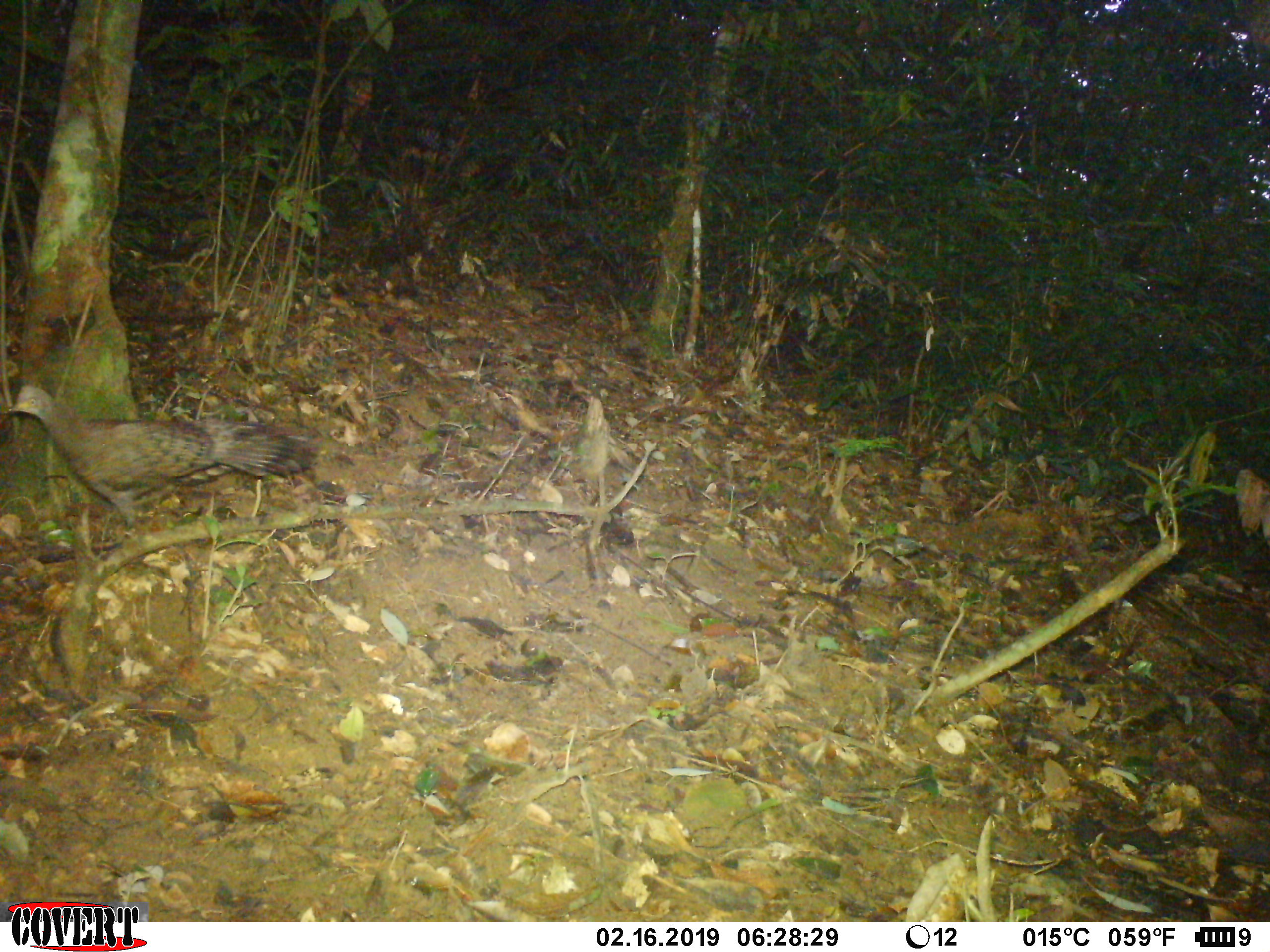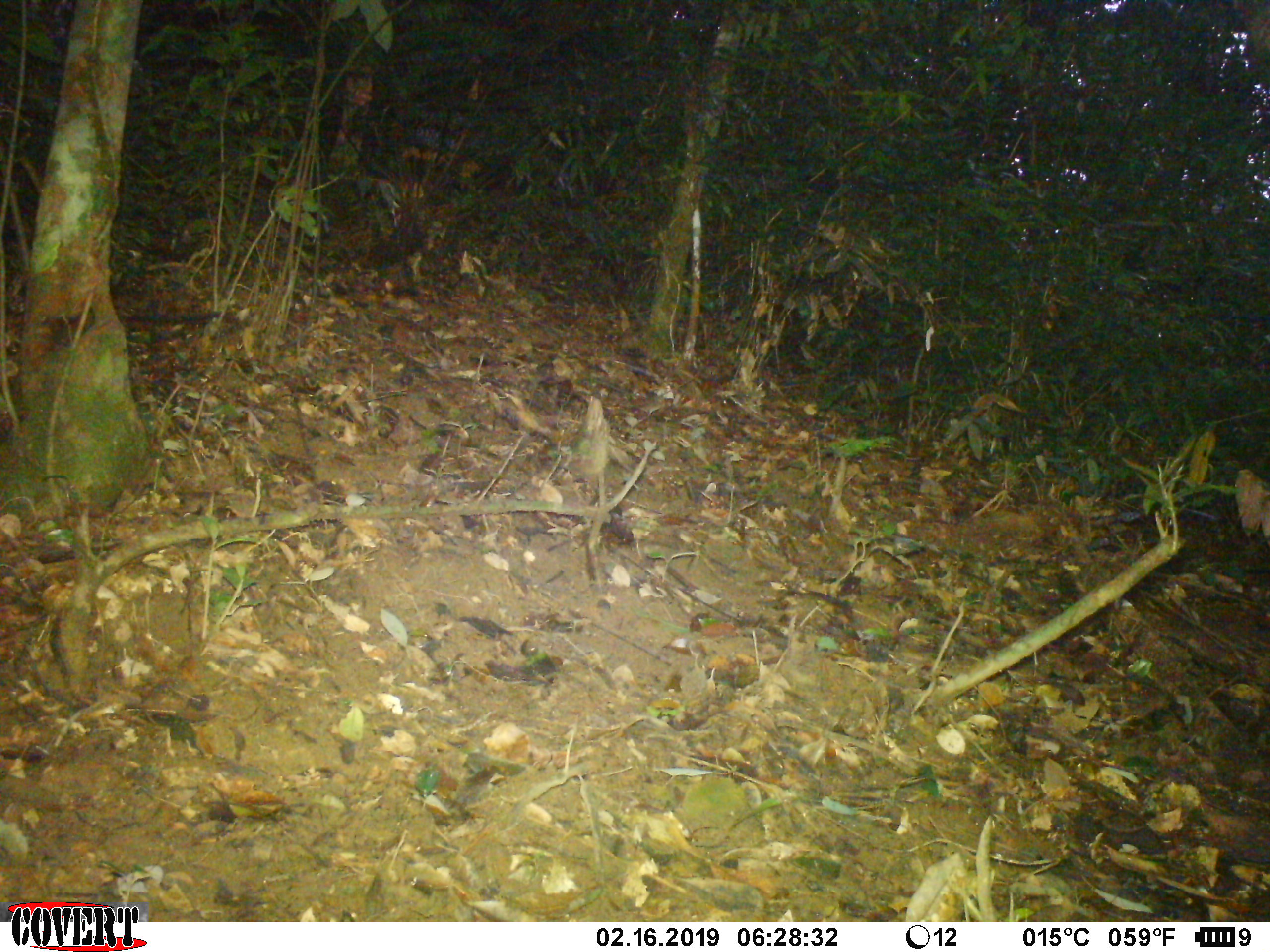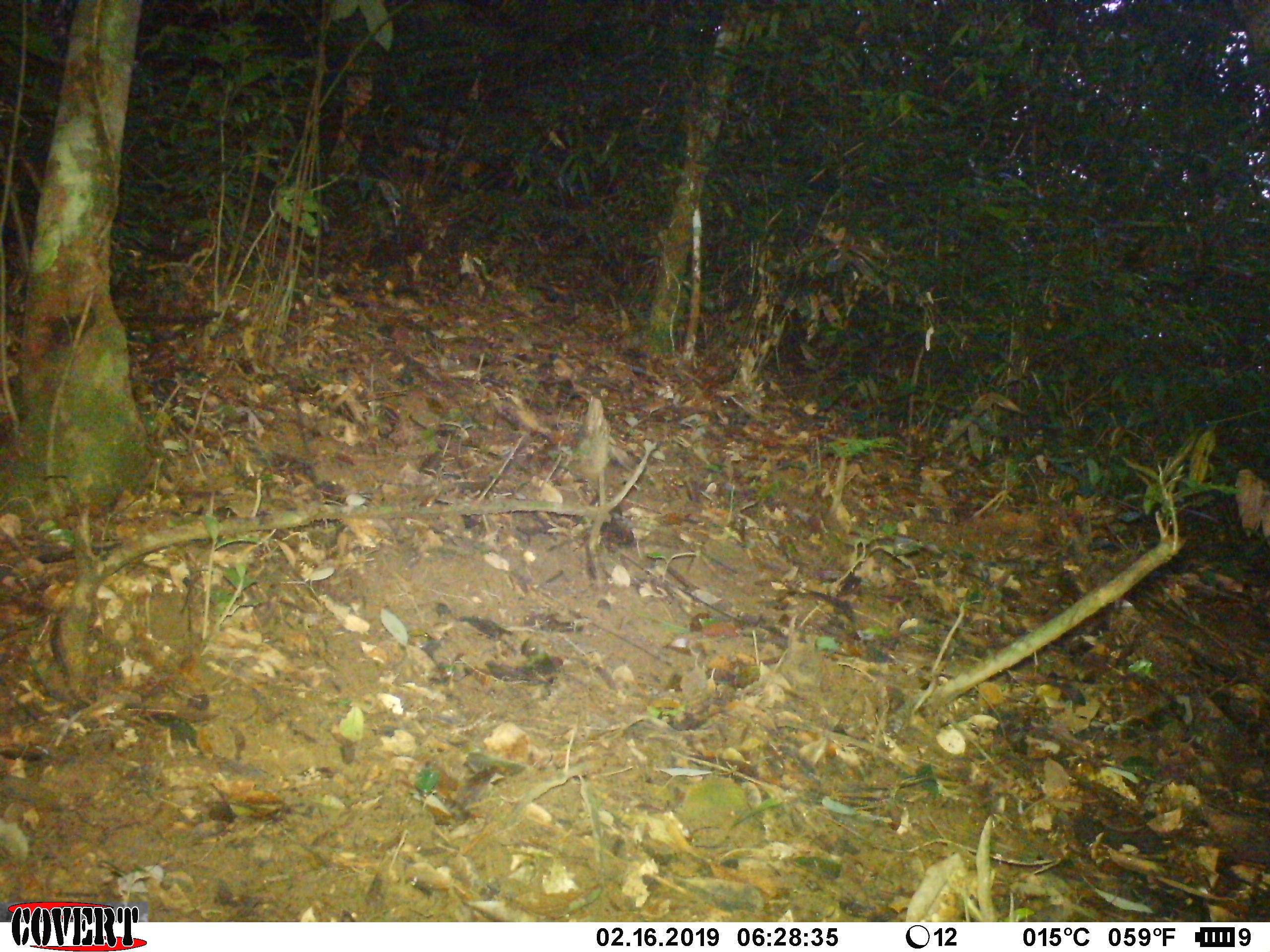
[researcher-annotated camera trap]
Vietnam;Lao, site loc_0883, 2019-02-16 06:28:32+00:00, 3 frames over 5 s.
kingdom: Animalia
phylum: Chordata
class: Aves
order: Galliformes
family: Phasianidae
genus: Polyplectron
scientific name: Polyplectron bicalcaratum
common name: gray peacock-pheasant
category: grey peacock pheasant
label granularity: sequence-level